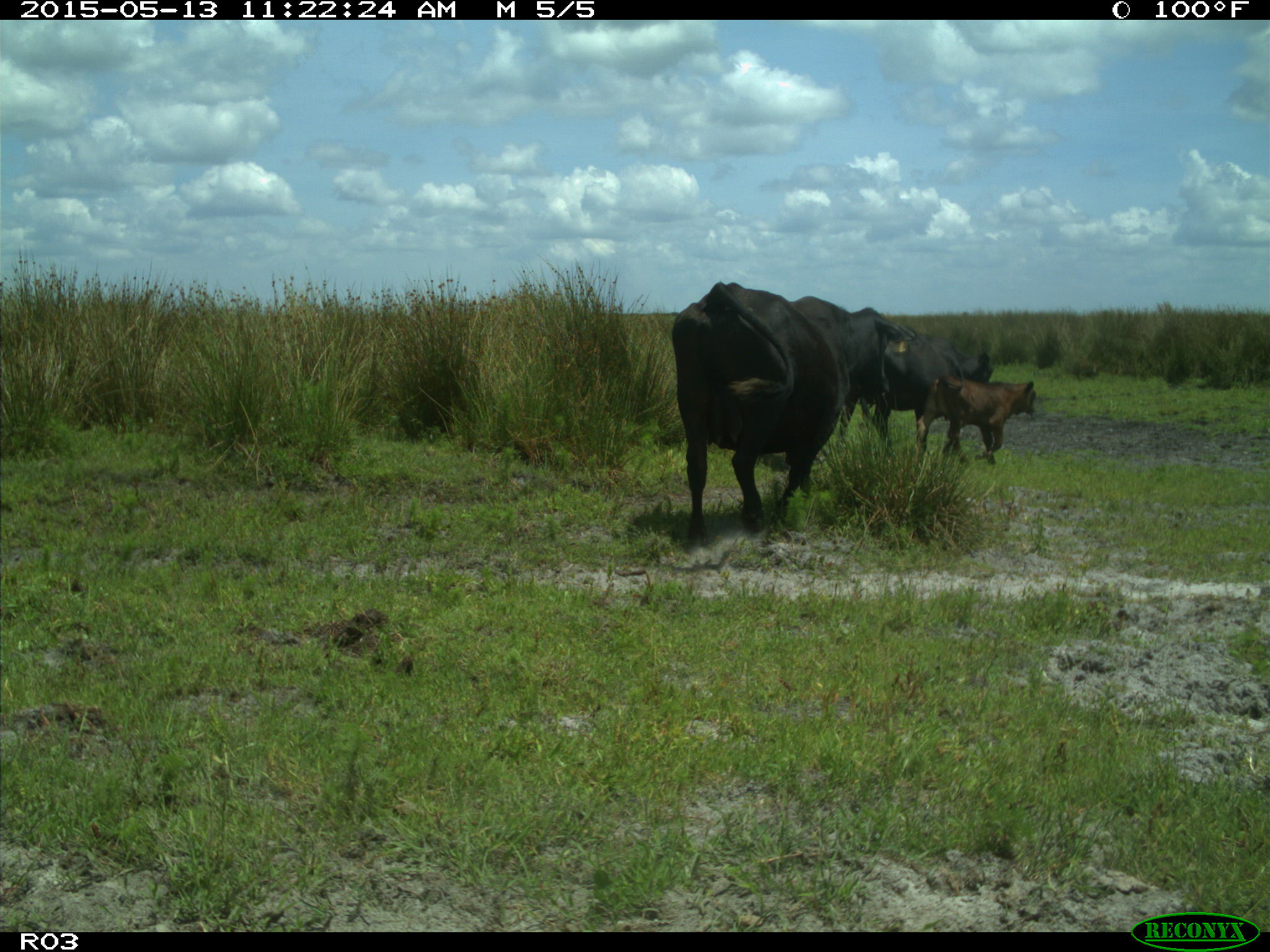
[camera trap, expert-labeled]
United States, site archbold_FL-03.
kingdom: Animalia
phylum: Chordata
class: Mammalia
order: Artiodactyla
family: Bovidae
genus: Bos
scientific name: Bos taurus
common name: domestic cow